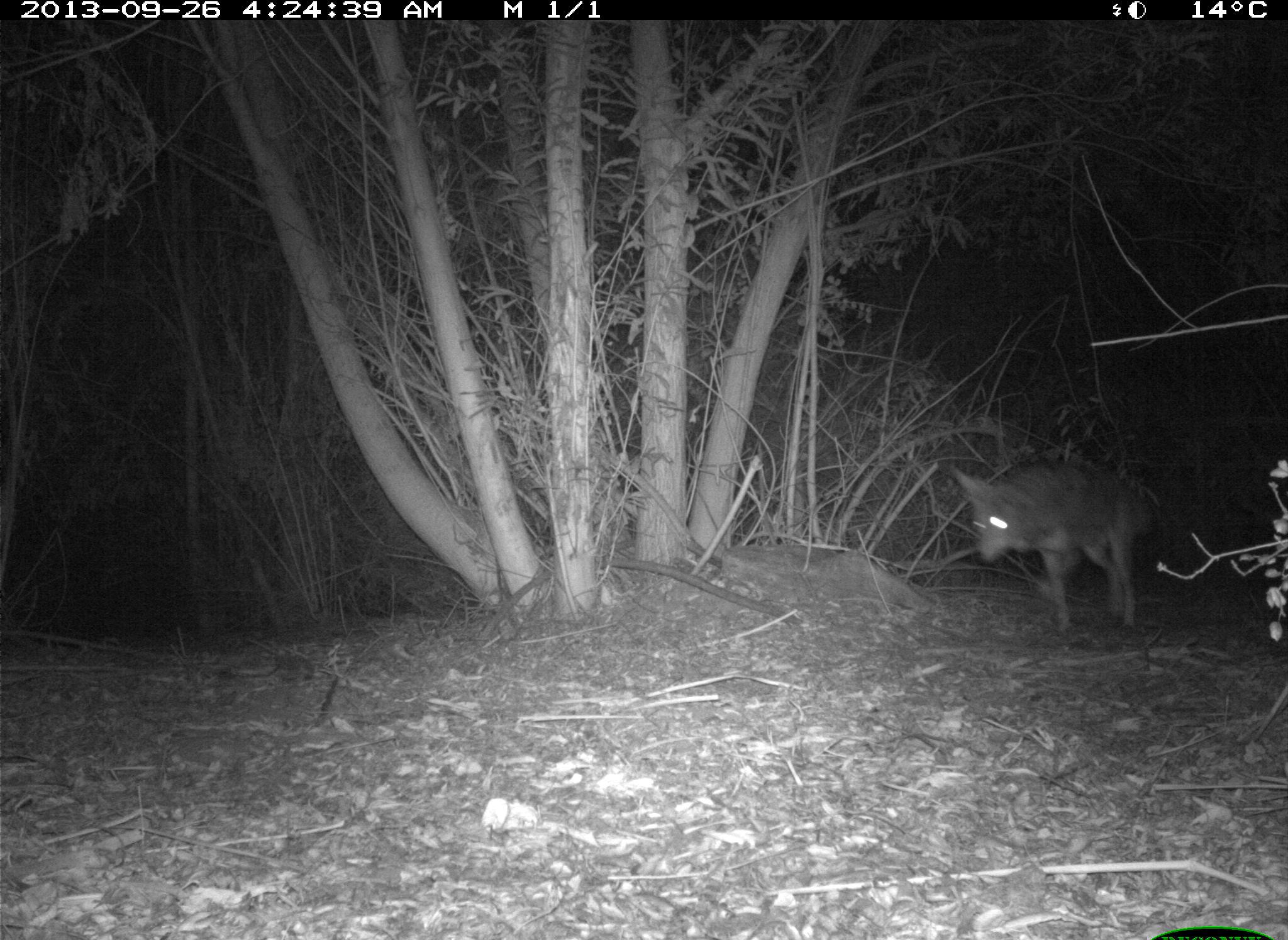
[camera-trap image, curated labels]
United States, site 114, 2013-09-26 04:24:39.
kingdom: Animalia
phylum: Chordata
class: Mammalia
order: Carnivora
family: Canidae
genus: Canis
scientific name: Canis latrans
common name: coyote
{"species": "coyote (Canis latrans)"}